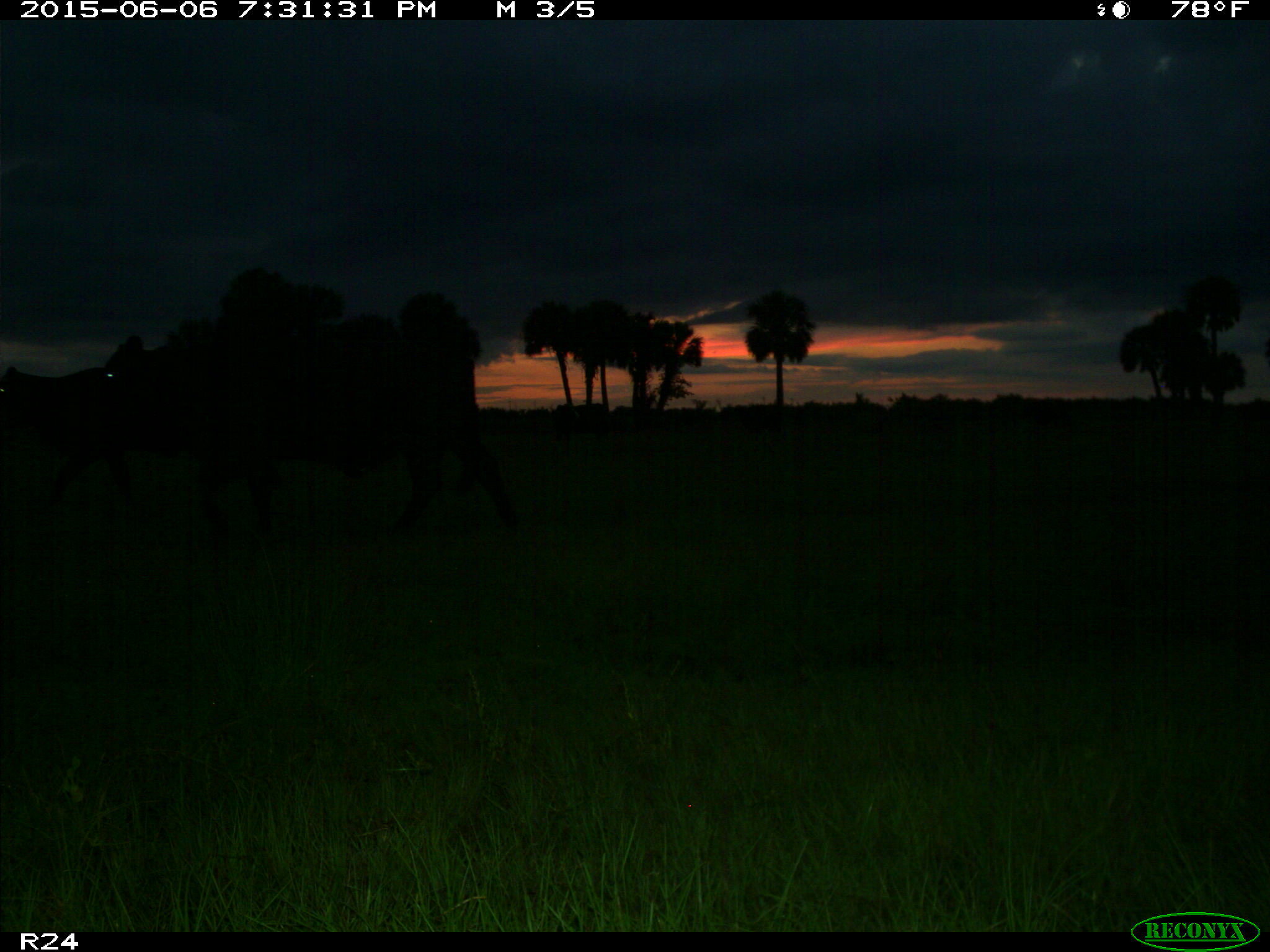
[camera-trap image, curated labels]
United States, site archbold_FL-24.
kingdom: Animalia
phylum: Chordata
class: Mammalia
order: Artiodactyla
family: Bovidae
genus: Bos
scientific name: Bos taurus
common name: domestic cow